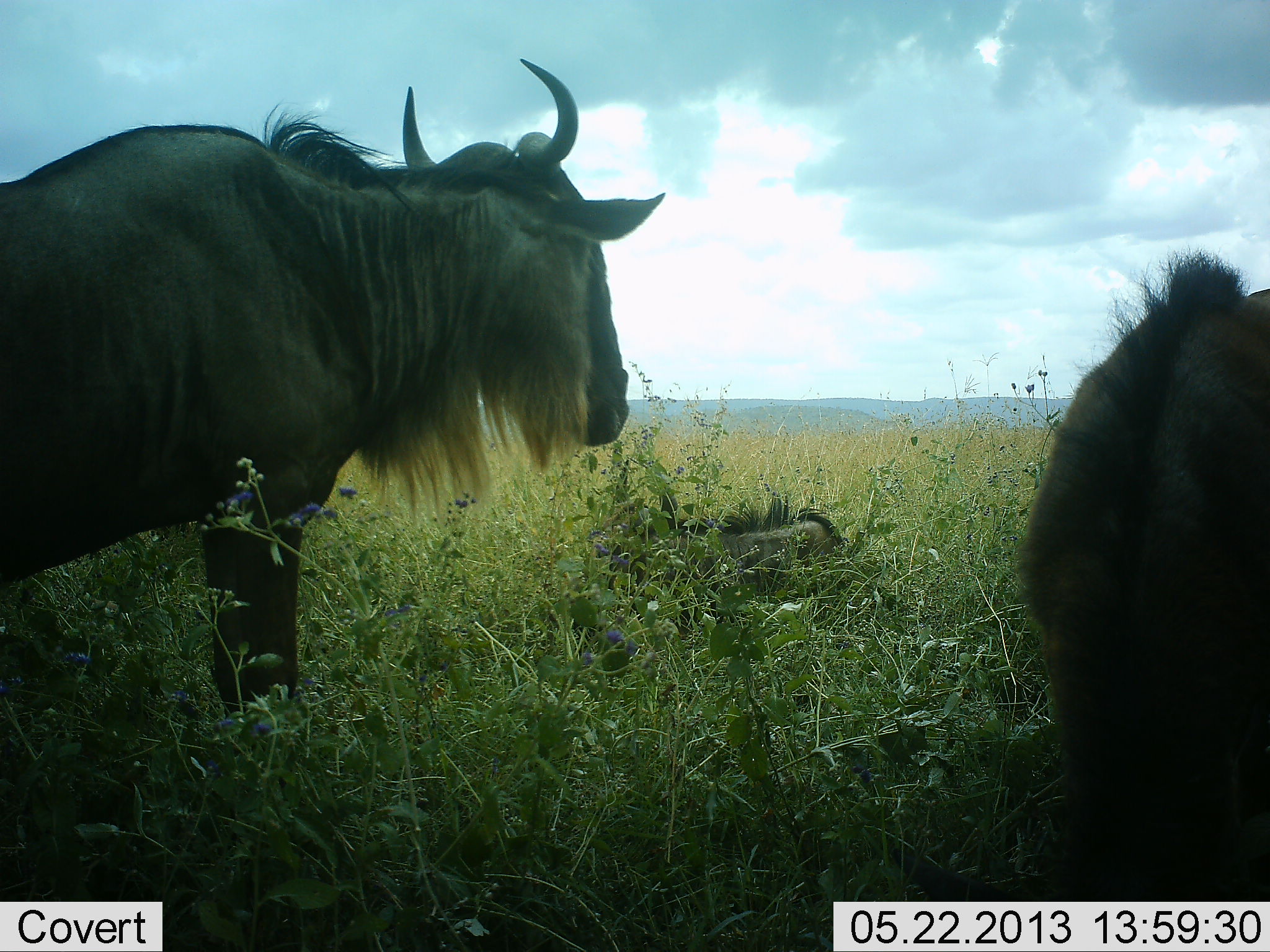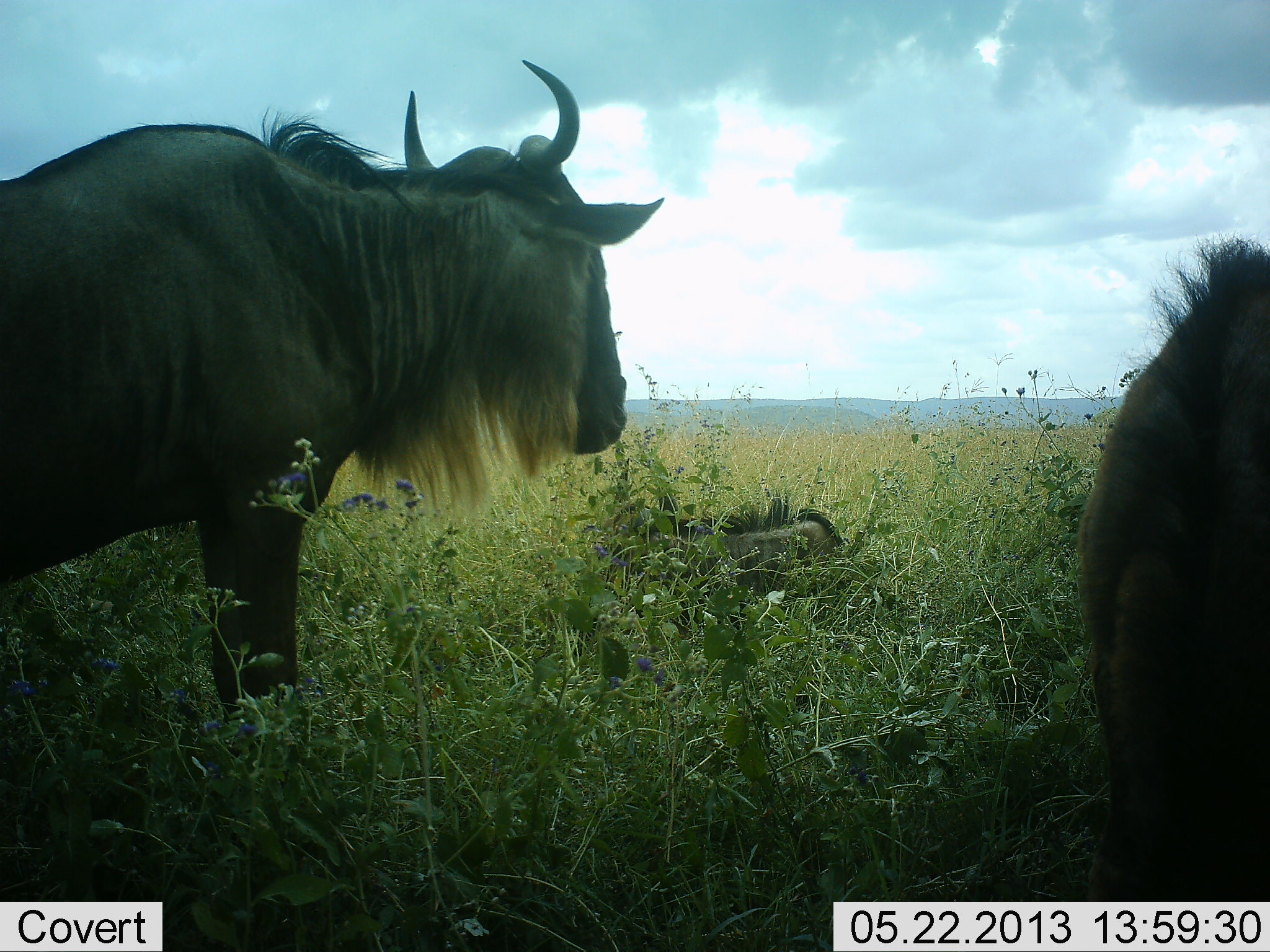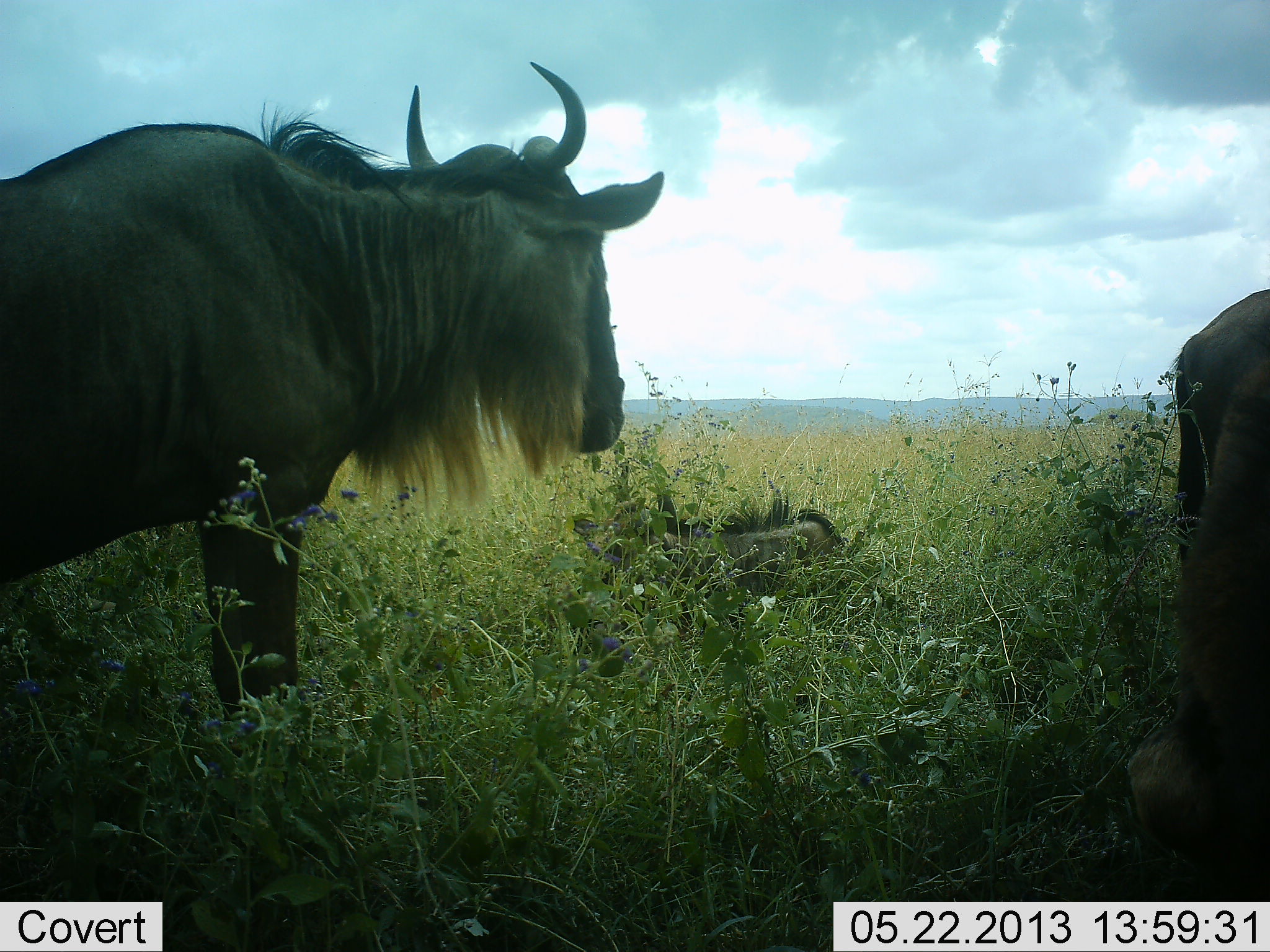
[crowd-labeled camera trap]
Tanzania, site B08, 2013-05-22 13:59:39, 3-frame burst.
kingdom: Animalia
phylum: Chordata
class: Mammalia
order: Artiodactyla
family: Bovidae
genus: Connochaetes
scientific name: Connochaetes taurinus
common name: blue wildebeest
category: wildebeest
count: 3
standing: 79%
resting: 71%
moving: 7%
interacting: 0%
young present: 29%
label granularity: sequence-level